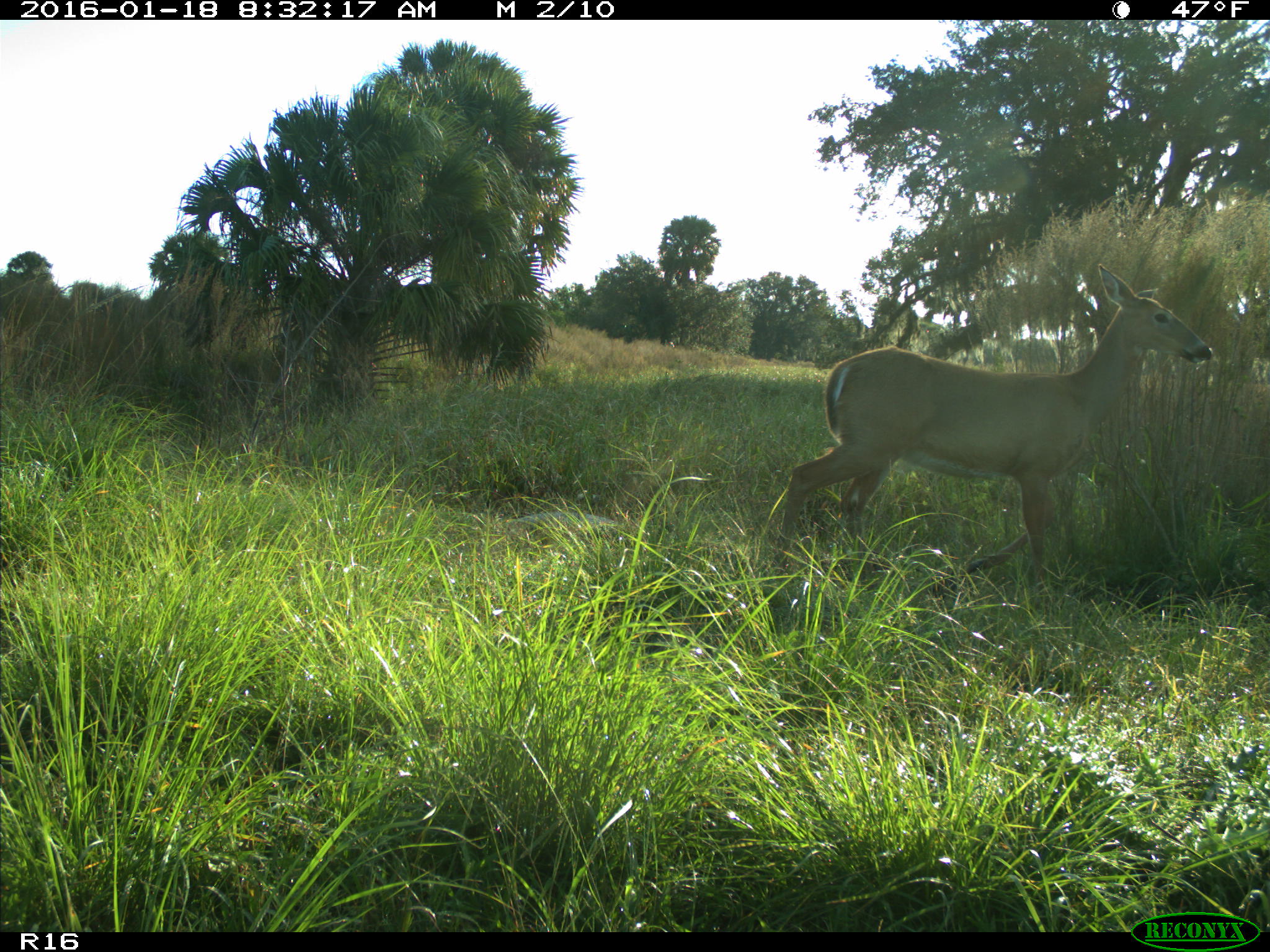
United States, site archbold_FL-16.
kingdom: Animalia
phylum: Chordata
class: Mammalia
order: Artiodactyla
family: Cervidae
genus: Odocoileus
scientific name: Odocoileus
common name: deer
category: unidentified deer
Unidentified deer (deer) (Odocoileus).